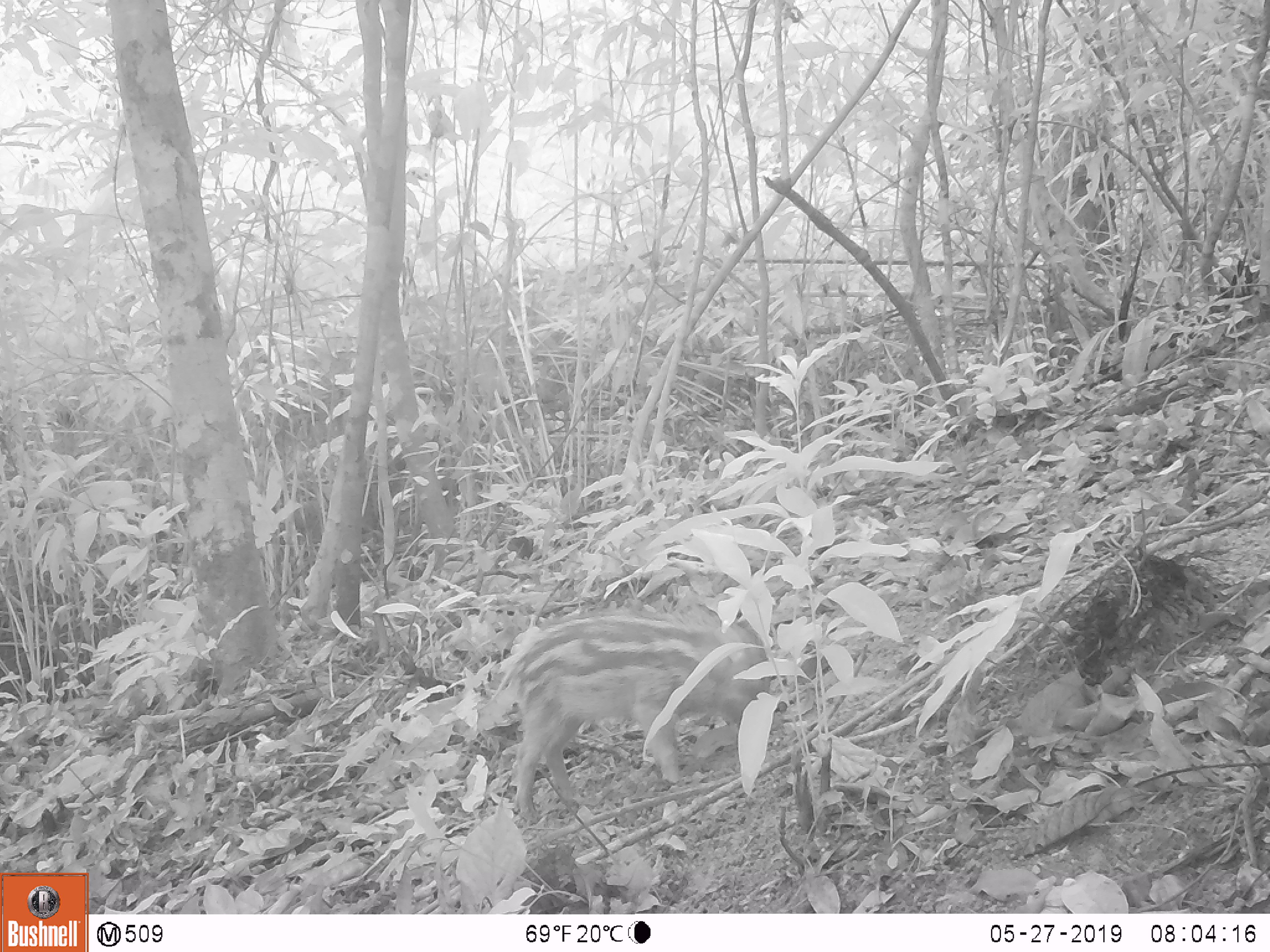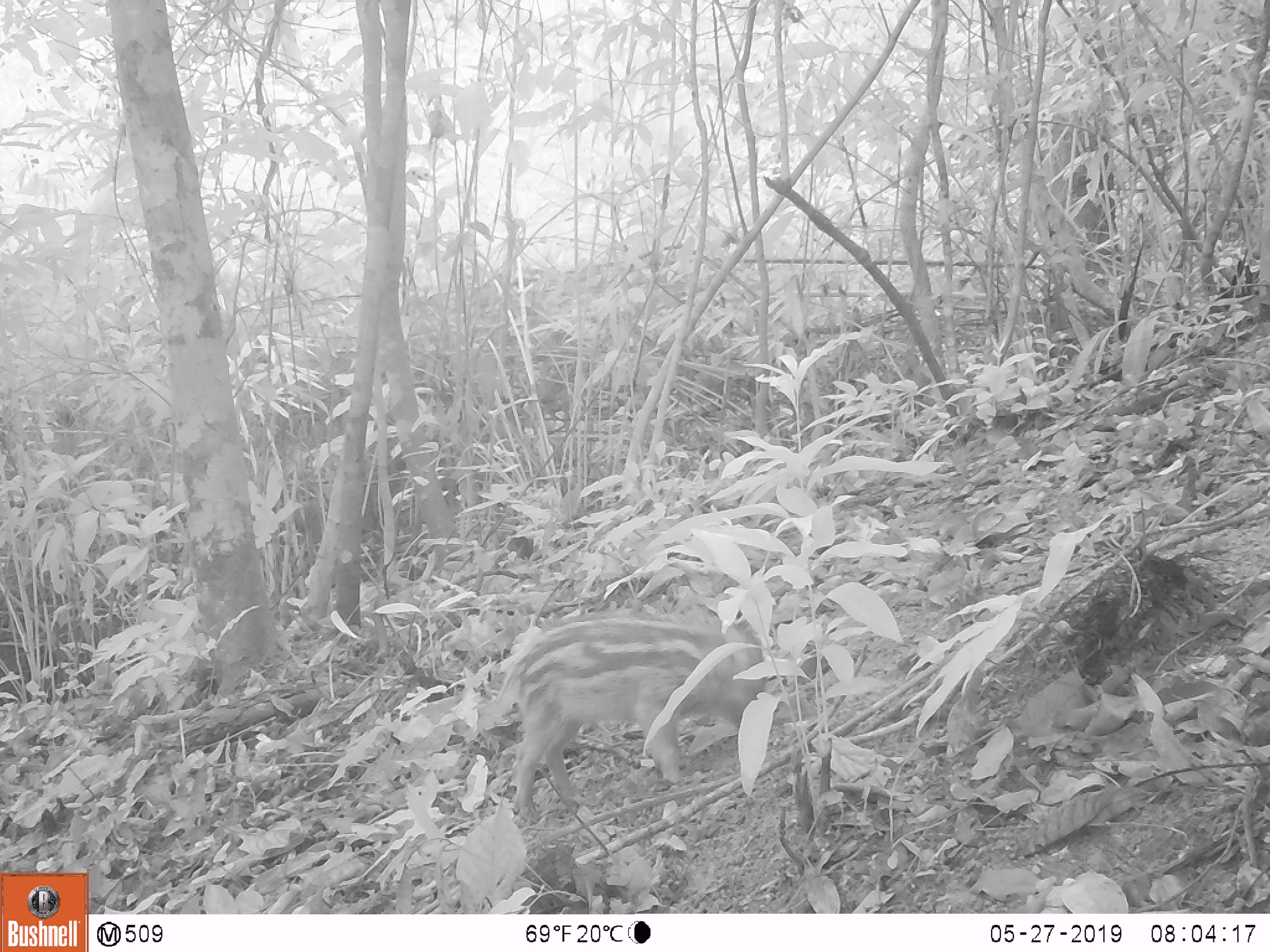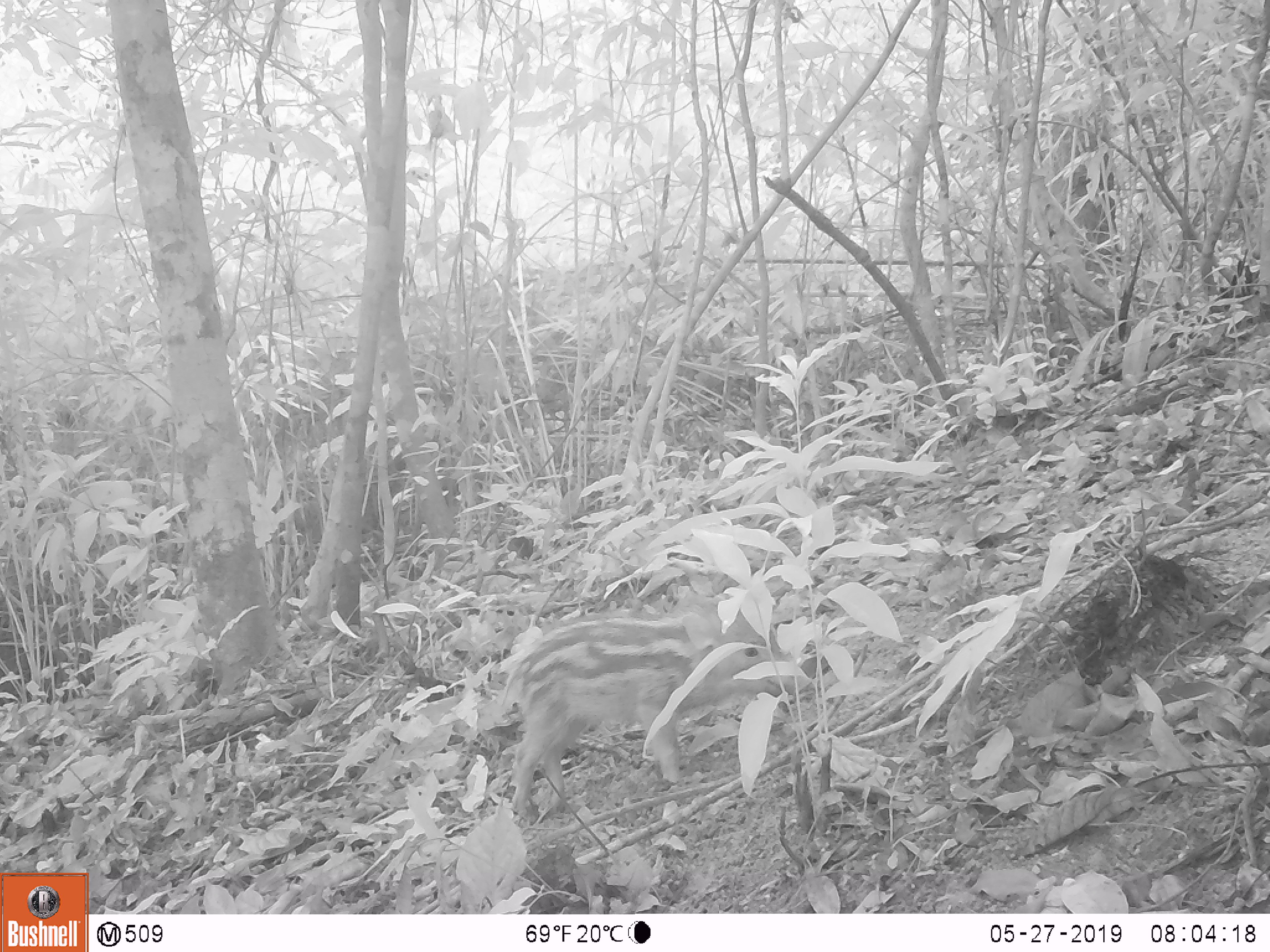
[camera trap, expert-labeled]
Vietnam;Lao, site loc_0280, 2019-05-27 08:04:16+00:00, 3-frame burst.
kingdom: Animalia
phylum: Chordata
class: Mammalia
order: Artiodactyla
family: Suidae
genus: Sus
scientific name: Sus scrofa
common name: eurasian wild pig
Eurasian wild pig (Sus scrofa). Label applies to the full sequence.